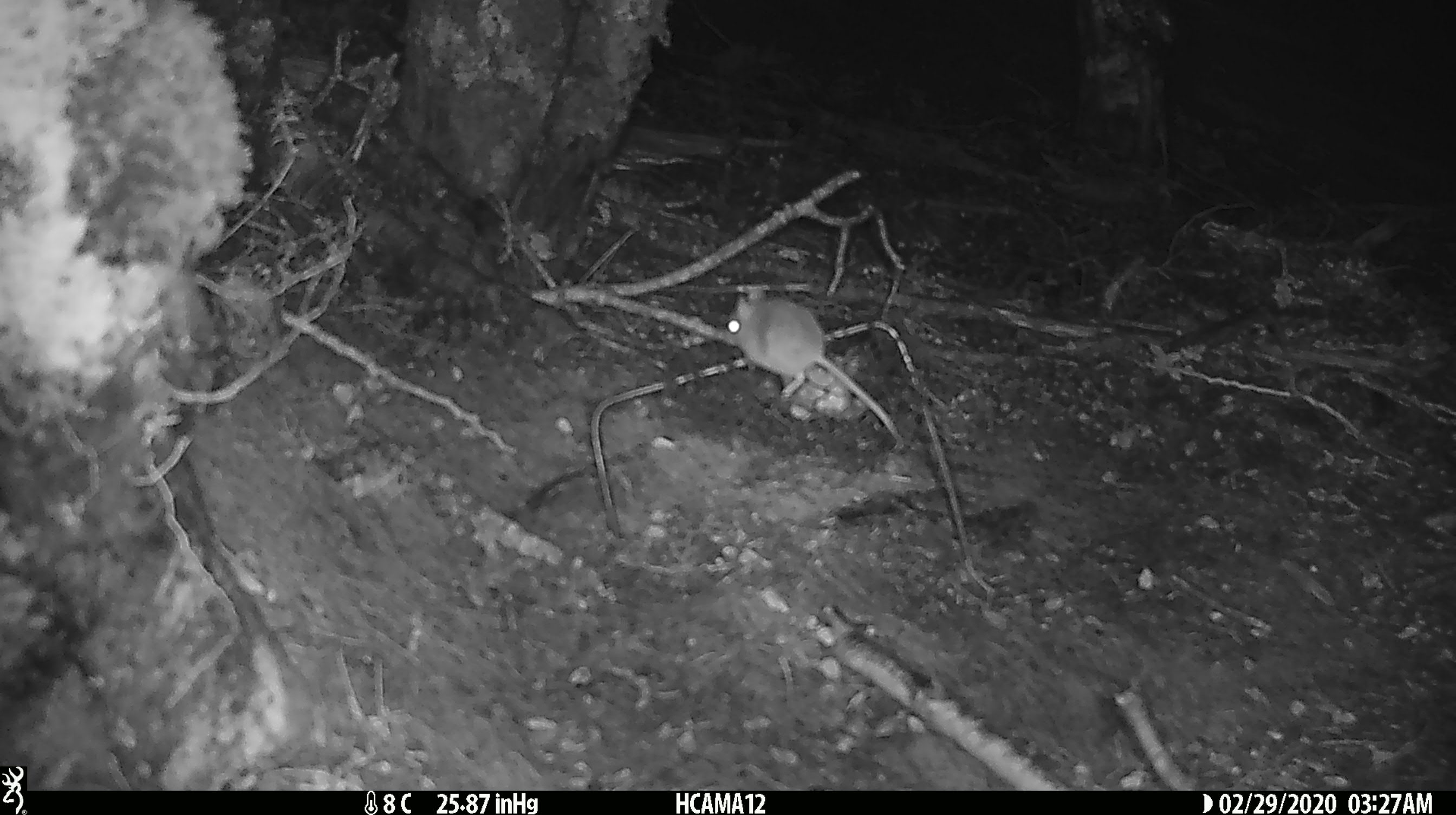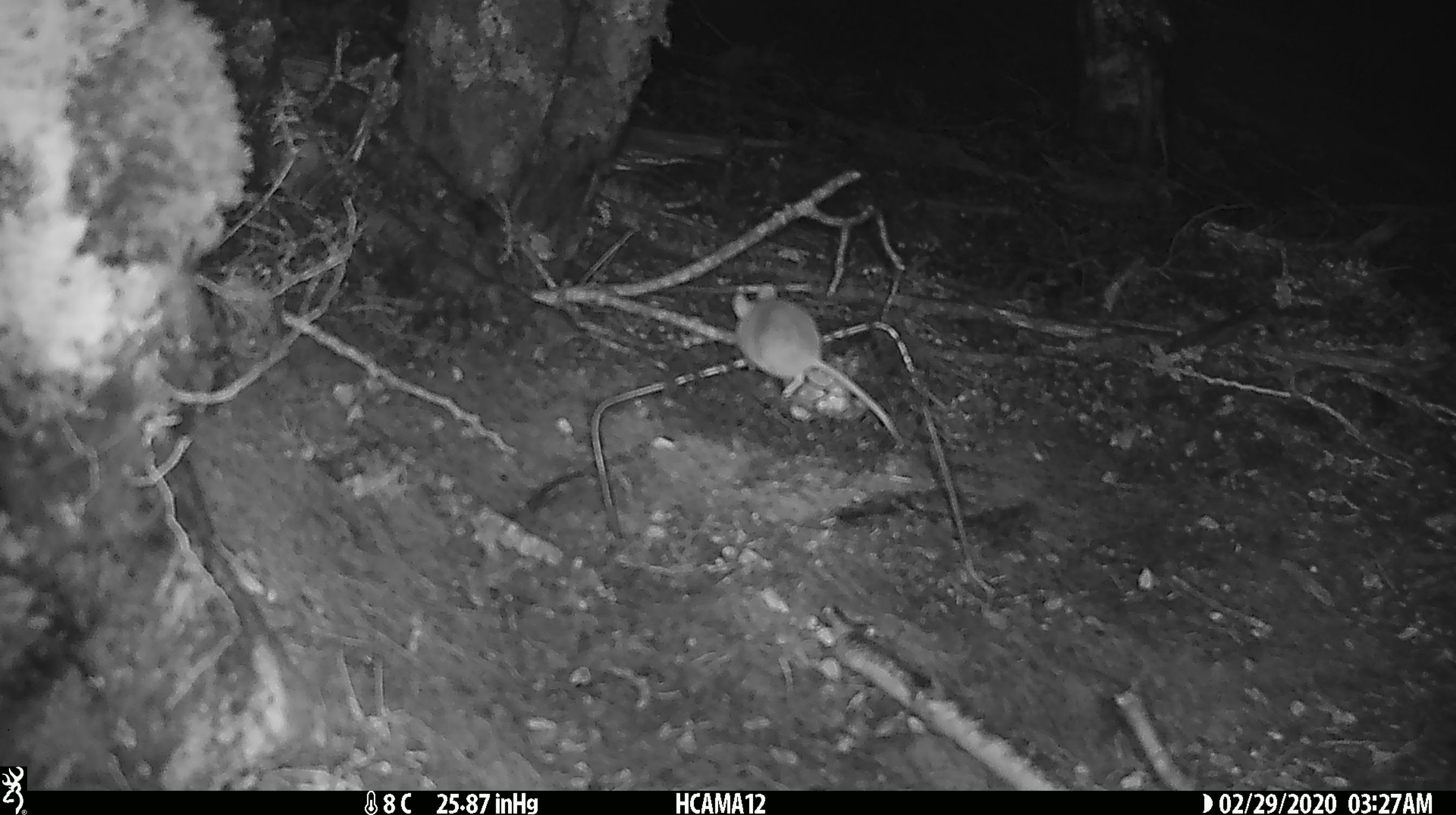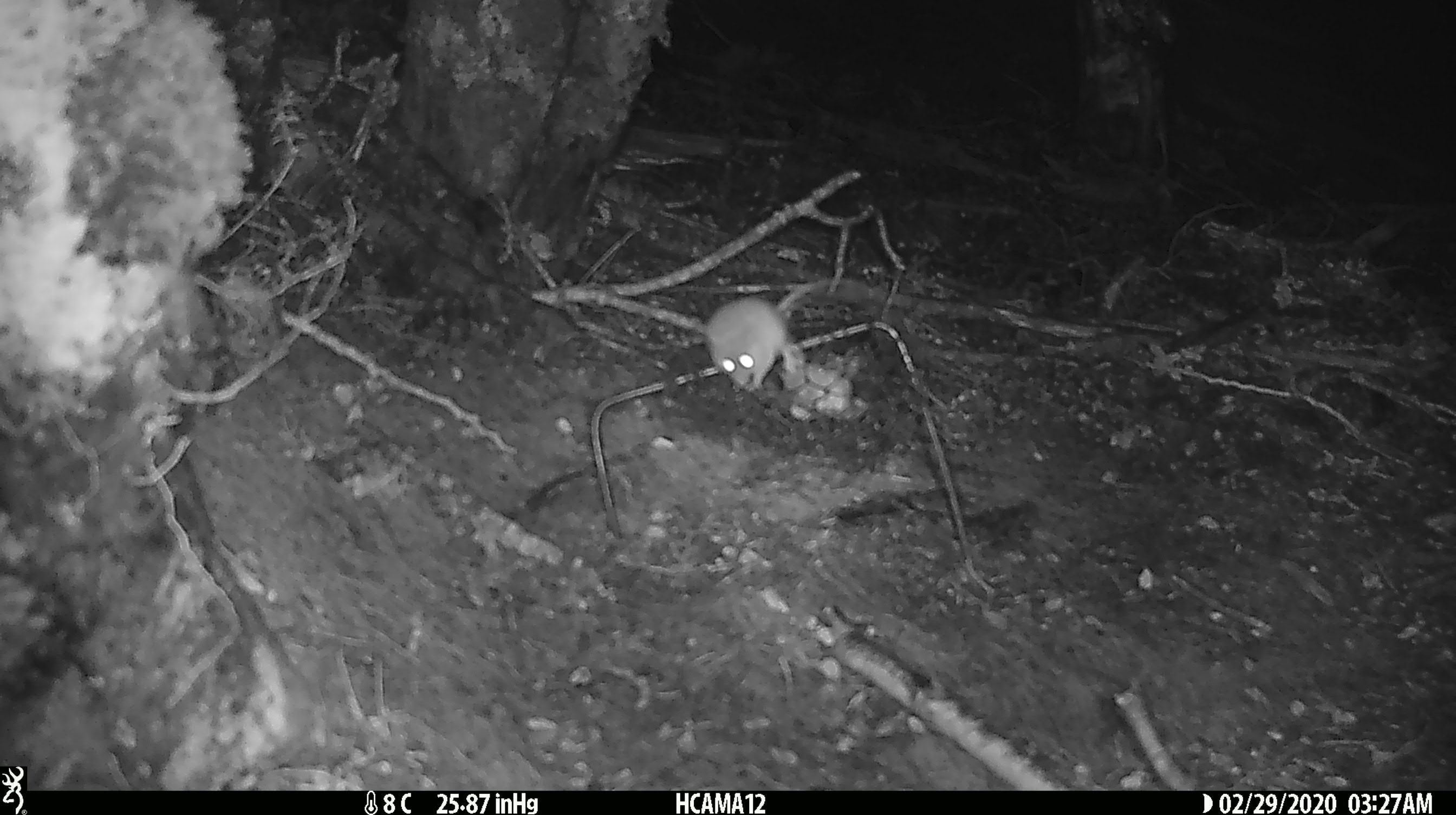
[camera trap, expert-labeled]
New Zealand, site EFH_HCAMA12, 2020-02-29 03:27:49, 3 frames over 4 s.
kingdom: Animalia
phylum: Chordata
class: Mammalia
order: Rodentia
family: Muridae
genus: Mus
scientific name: Mus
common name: mouse